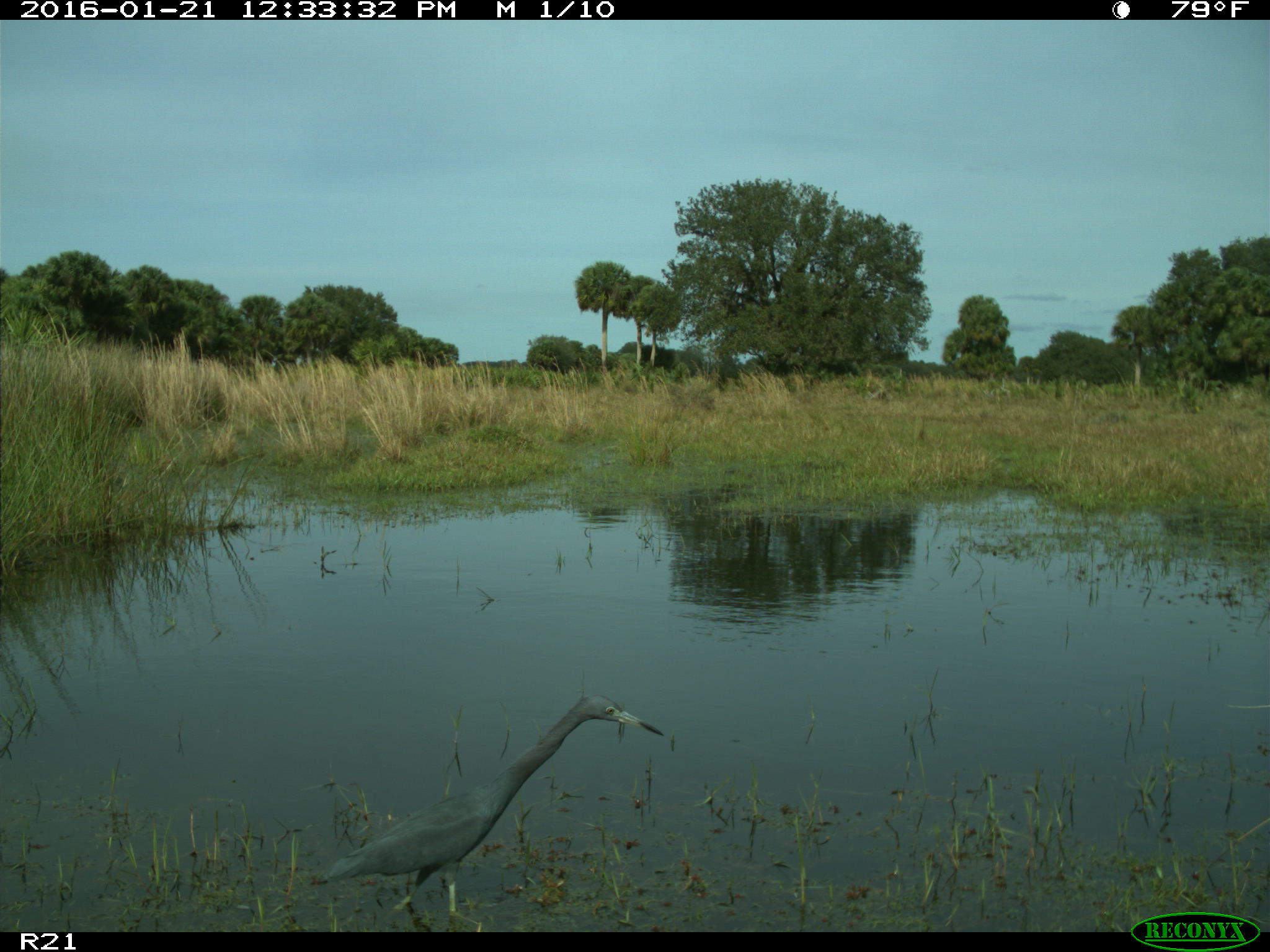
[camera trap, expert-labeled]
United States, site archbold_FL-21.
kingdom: Animalia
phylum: Chordata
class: Aves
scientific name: Aves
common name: birds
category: unidentified bird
Unidentified bird (birds) (Aves).